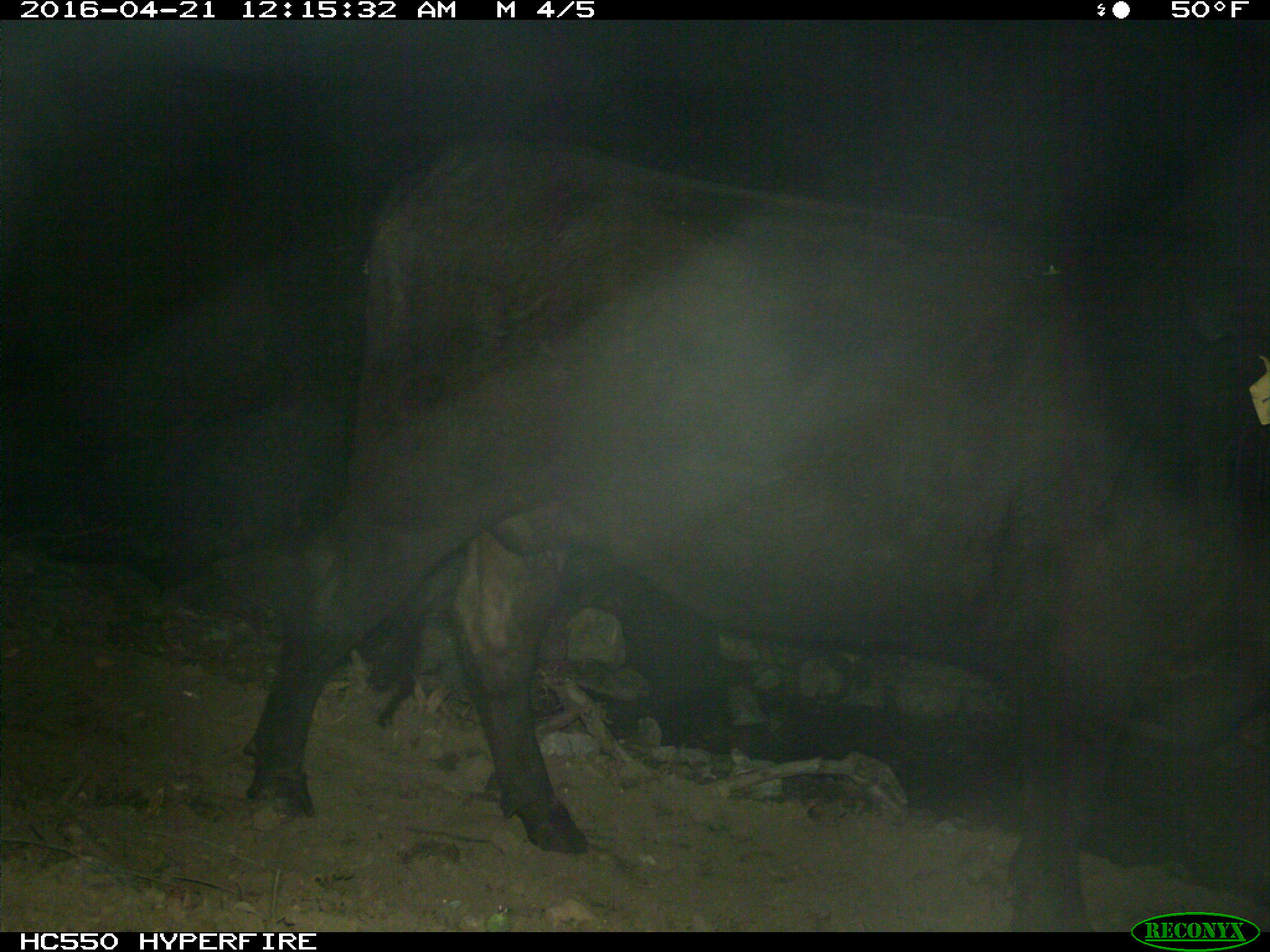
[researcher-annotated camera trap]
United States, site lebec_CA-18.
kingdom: Animalia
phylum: Chordata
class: Mammalia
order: Artiodactyla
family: Bovidae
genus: Bos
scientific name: Bos taurus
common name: domestic cow